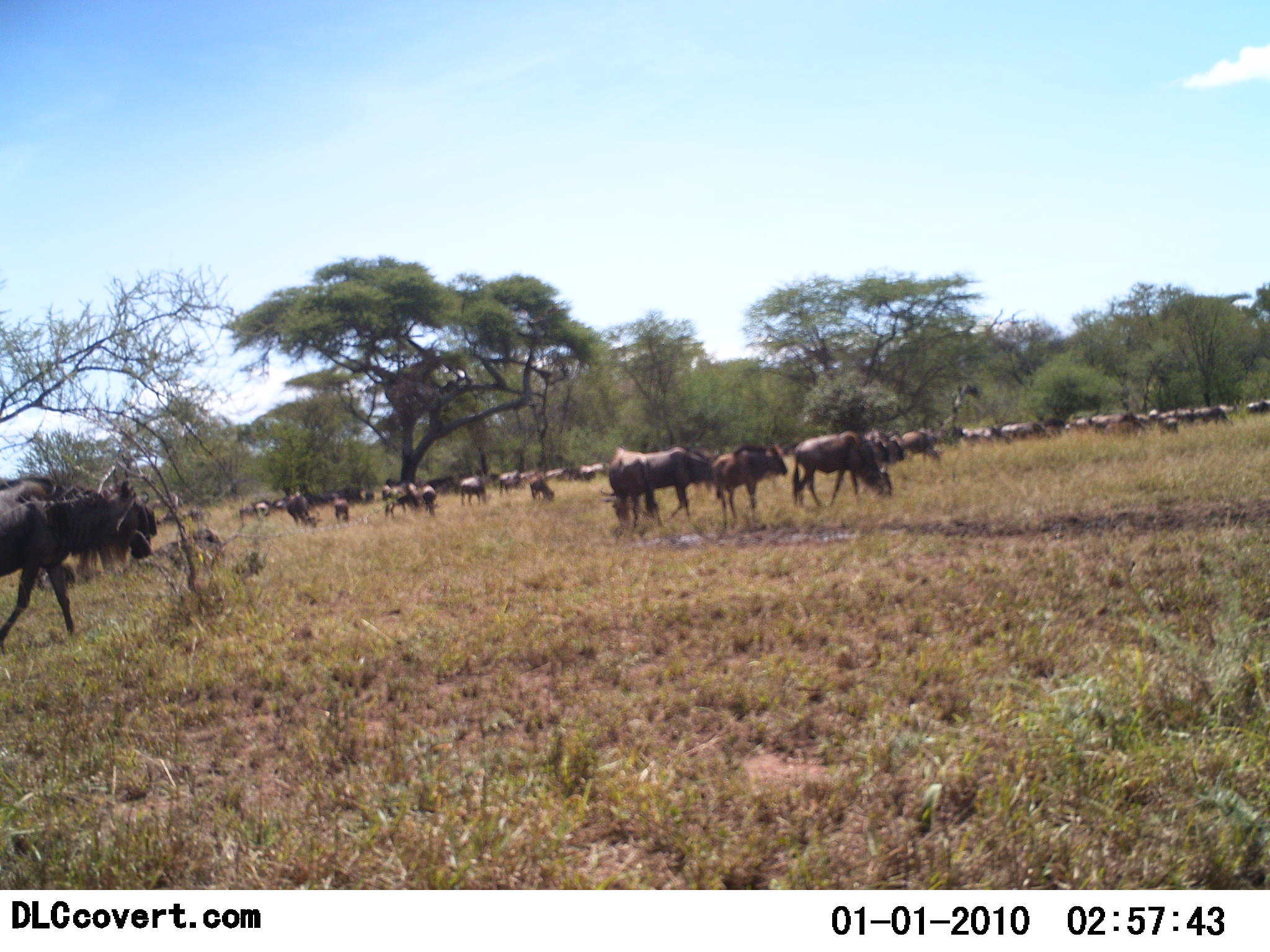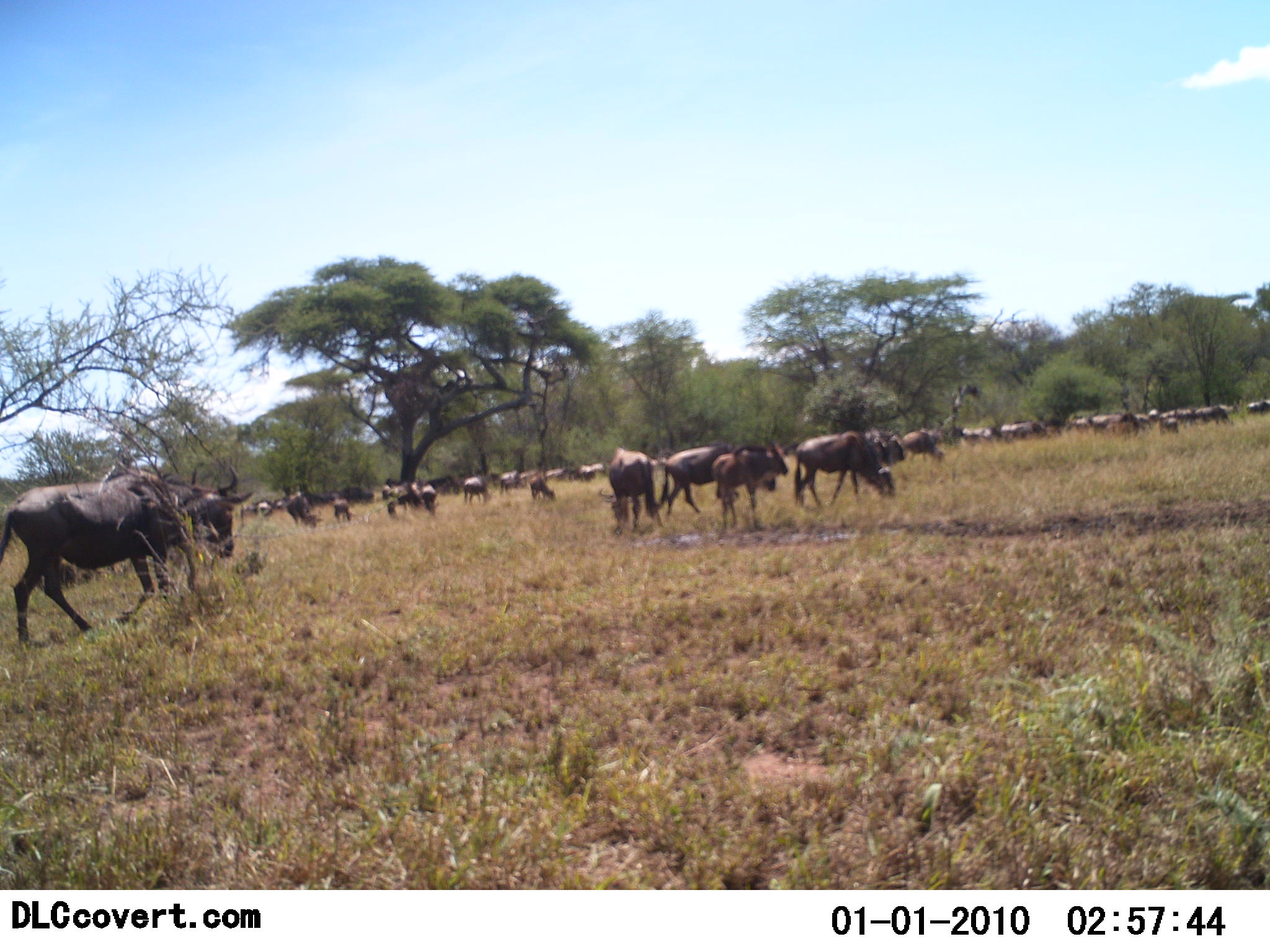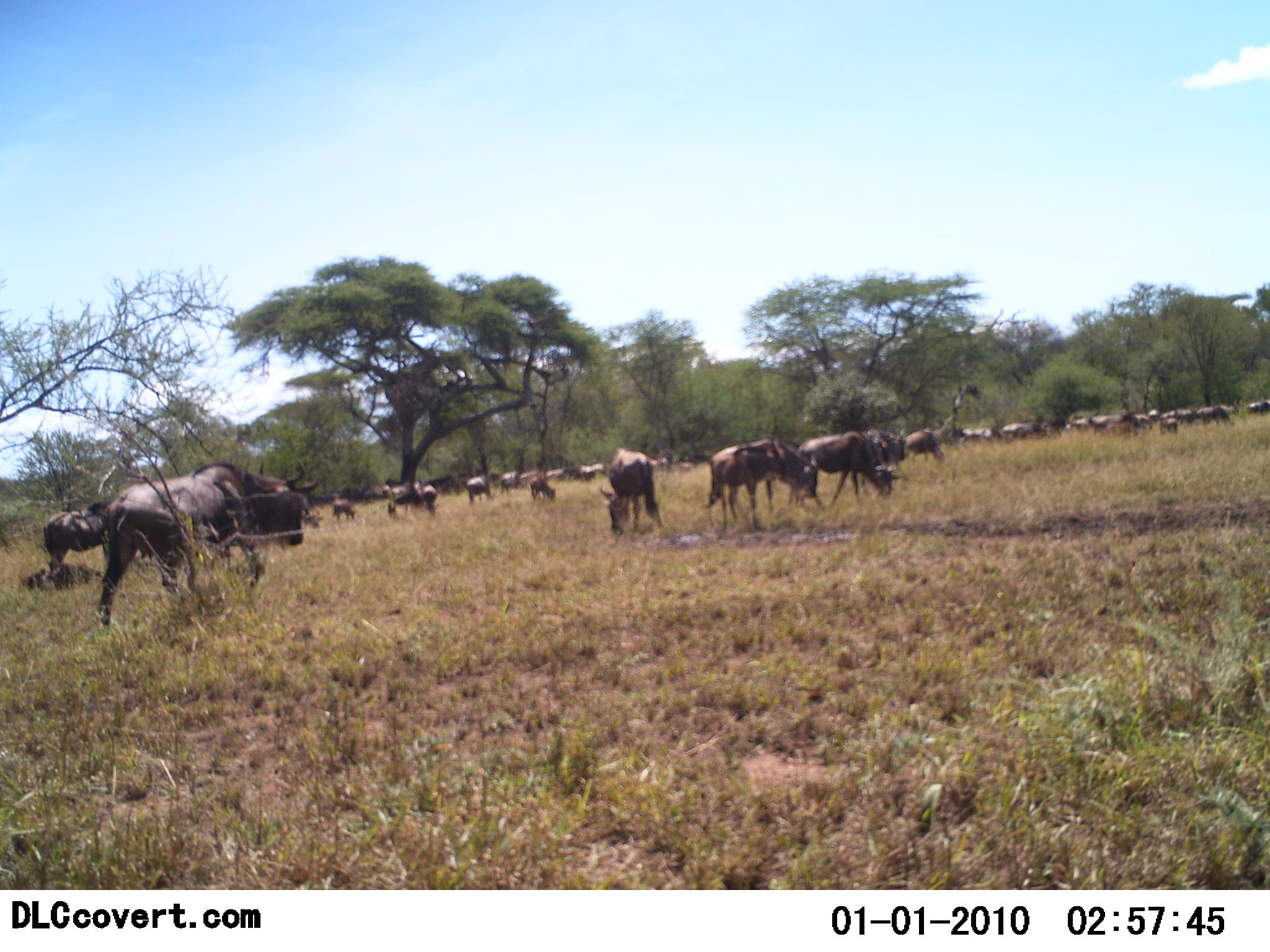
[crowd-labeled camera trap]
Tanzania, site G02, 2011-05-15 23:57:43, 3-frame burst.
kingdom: Animalia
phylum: Chordata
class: Mammalia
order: Artiodactyla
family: Bovidae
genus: Connochaetes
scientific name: Connochaetes taurinus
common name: blue wildebeest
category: wildebeest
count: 11-50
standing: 50%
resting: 14%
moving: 79%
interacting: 0%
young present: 7%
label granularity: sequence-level